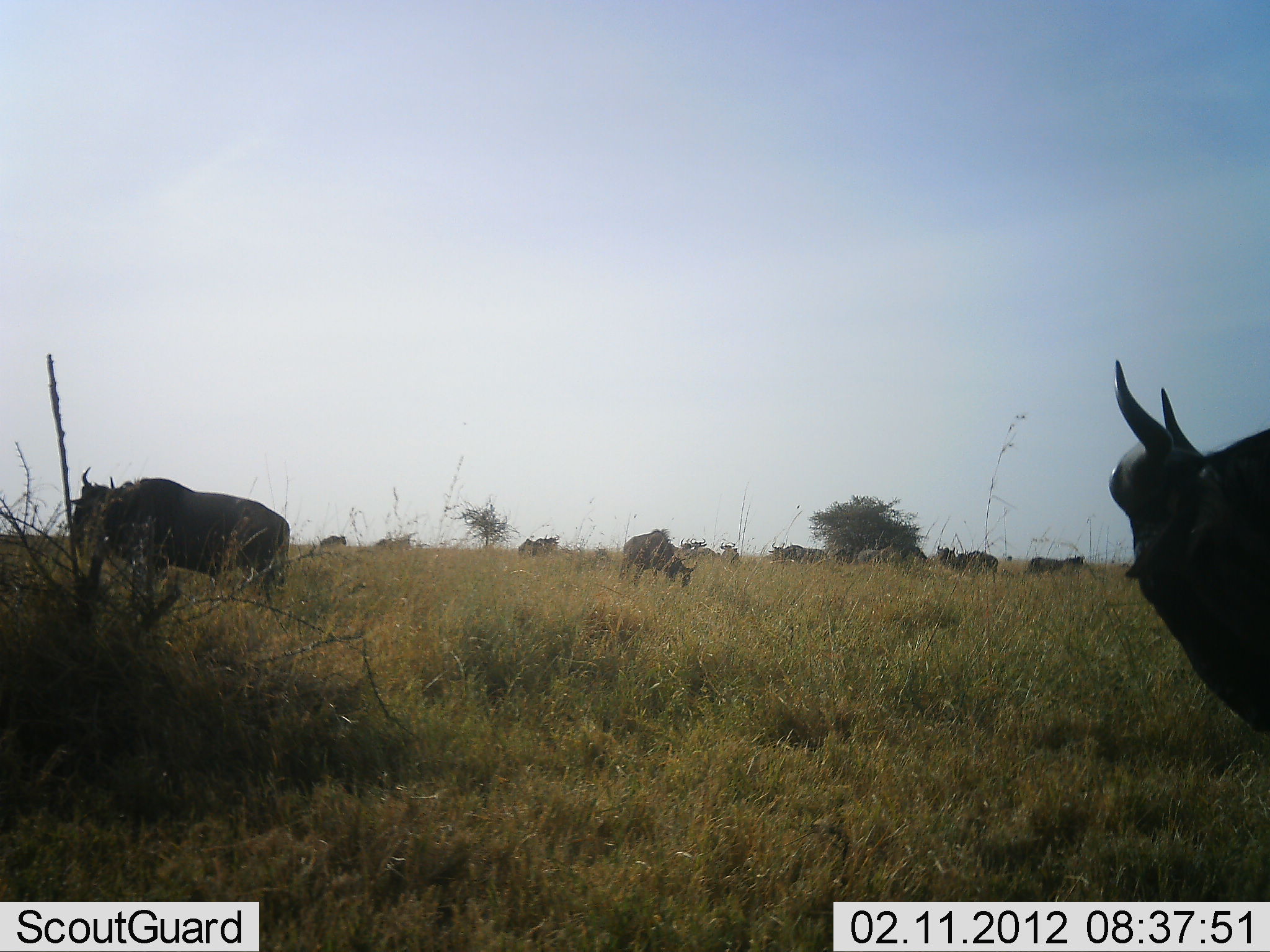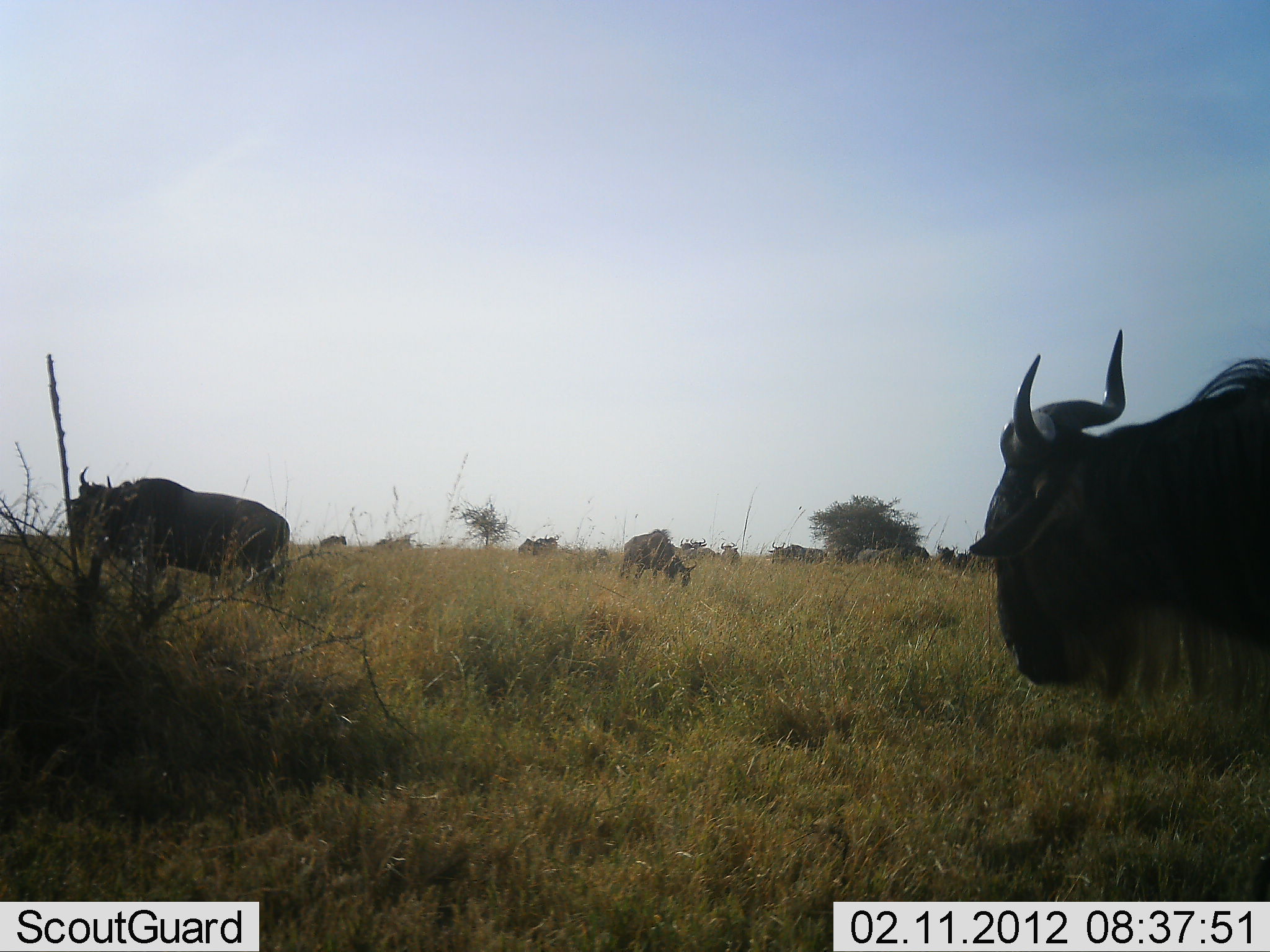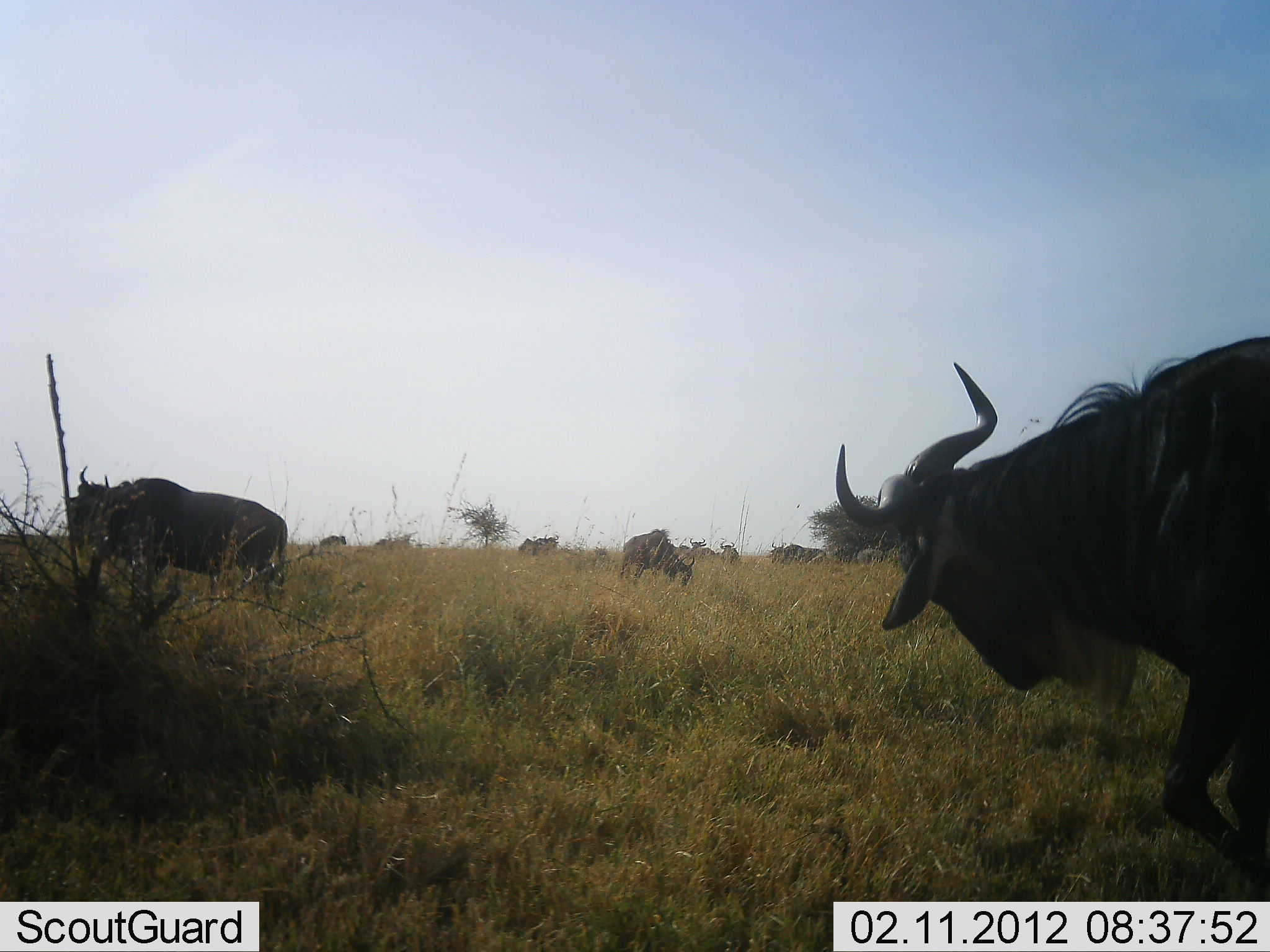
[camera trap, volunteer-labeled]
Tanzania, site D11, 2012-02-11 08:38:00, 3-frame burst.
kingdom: Animalia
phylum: Chordata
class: Mammalia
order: Artiodactyla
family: Bovidae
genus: Connochaetes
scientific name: Connochaetes taurinus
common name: blue wildebeest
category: wildebeest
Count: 11-50.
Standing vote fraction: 71%.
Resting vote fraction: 0%.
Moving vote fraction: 76%.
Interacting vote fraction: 0%.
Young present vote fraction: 0%.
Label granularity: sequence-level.